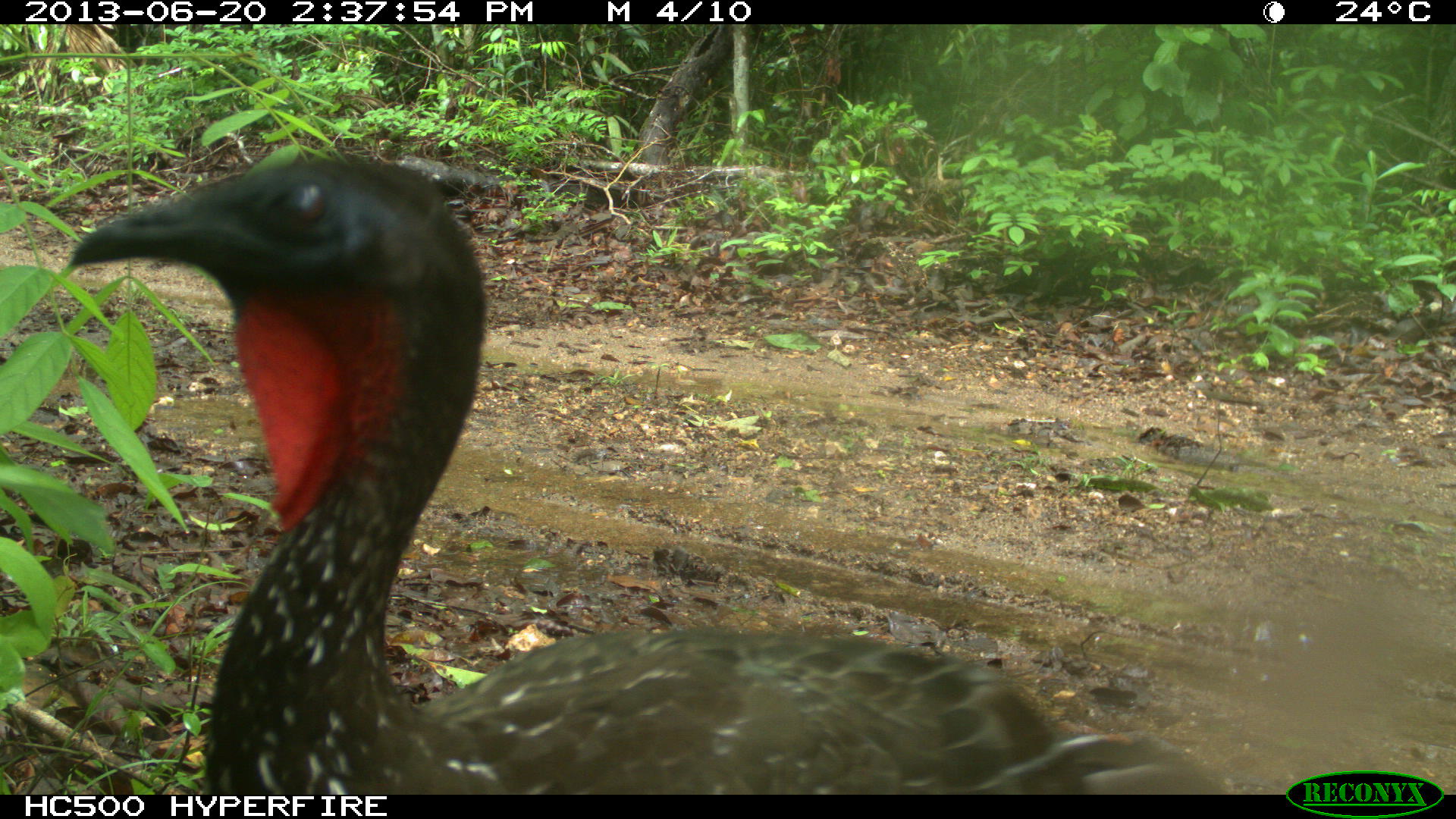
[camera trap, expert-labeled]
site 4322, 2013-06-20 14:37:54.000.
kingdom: Animalia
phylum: Chordata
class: Aves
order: Galliformes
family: Cracidae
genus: Penelope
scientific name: Penelope purpurascens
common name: crested guan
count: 1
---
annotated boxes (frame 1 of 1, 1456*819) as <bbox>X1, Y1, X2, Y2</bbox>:
penelope purpurascens: <bbox>67, 154, 1219, 792</bbox>